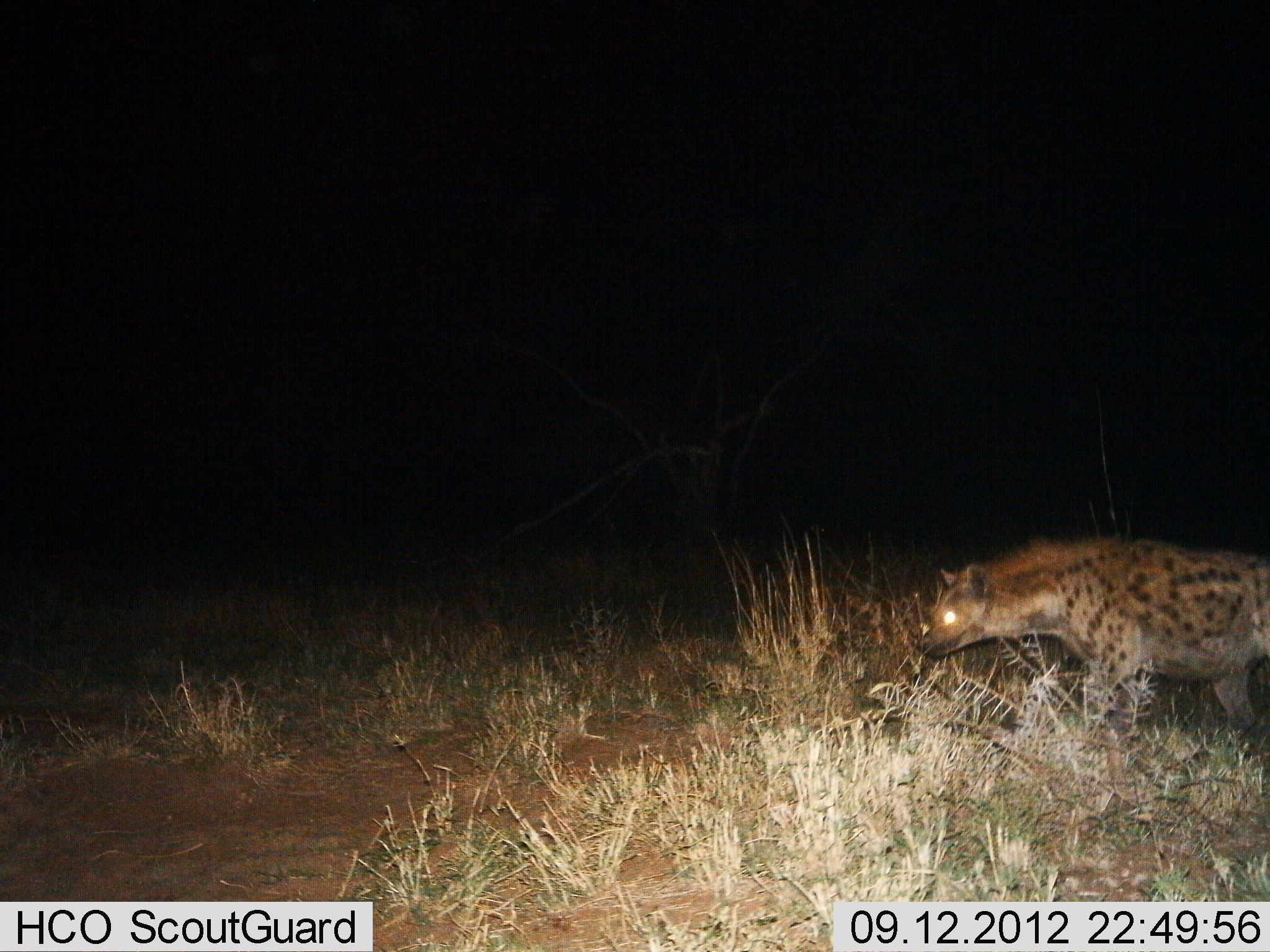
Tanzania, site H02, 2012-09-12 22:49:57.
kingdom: Animalia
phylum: Chordata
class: Mammalia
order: Carnivora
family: Hyaenidae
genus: Crocuta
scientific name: Crocuta crocuta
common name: spotted hyena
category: hyenaspotted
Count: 1.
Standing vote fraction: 50%.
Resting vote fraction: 0%.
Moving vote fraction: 50%.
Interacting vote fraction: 0%.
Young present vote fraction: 0%.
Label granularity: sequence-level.